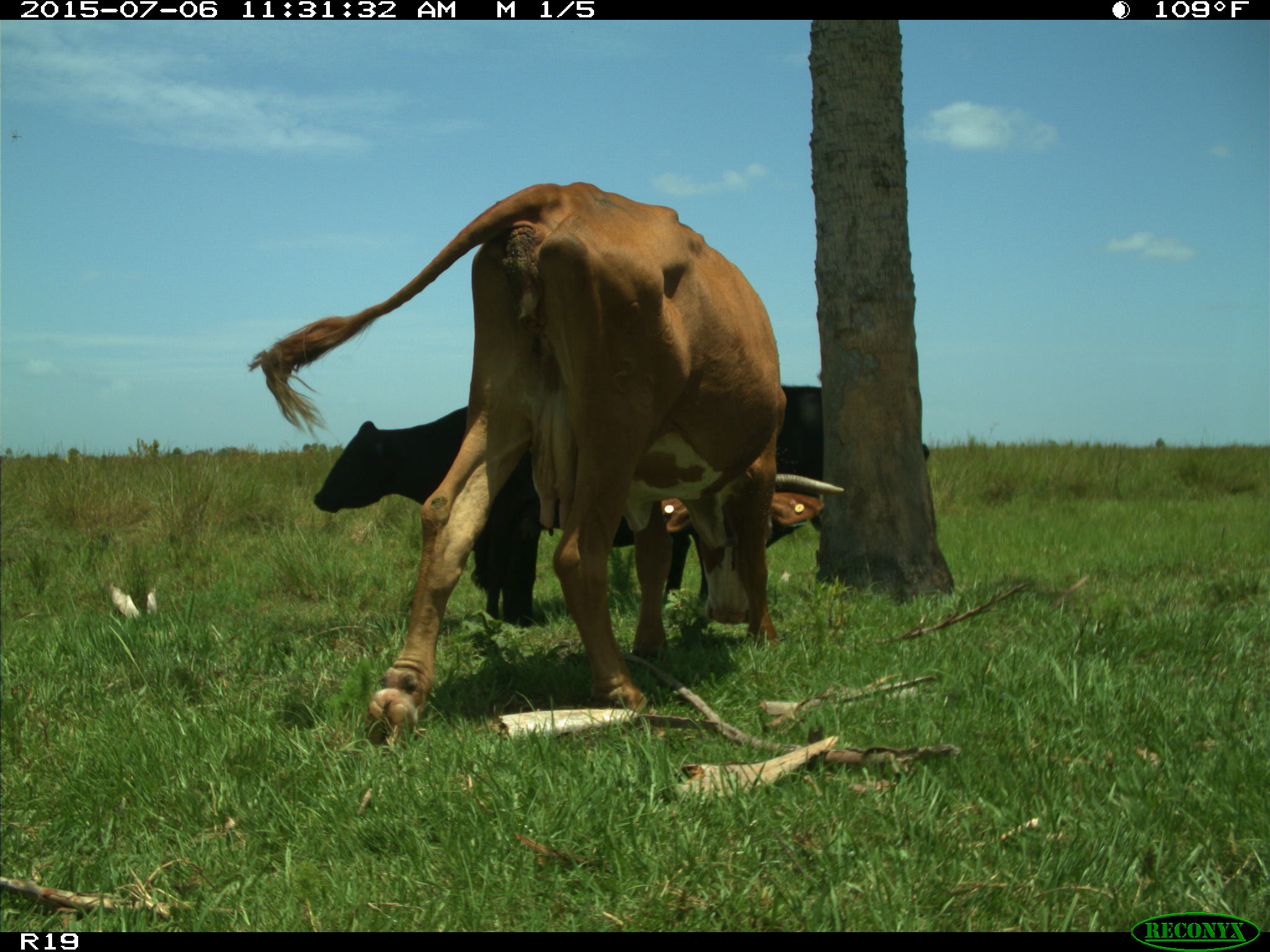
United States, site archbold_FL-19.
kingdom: Animalia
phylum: Chordata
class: Mammalia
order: Artiodactyla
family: Bovidae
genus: Bos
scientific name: Bos taurus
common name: domestic cow